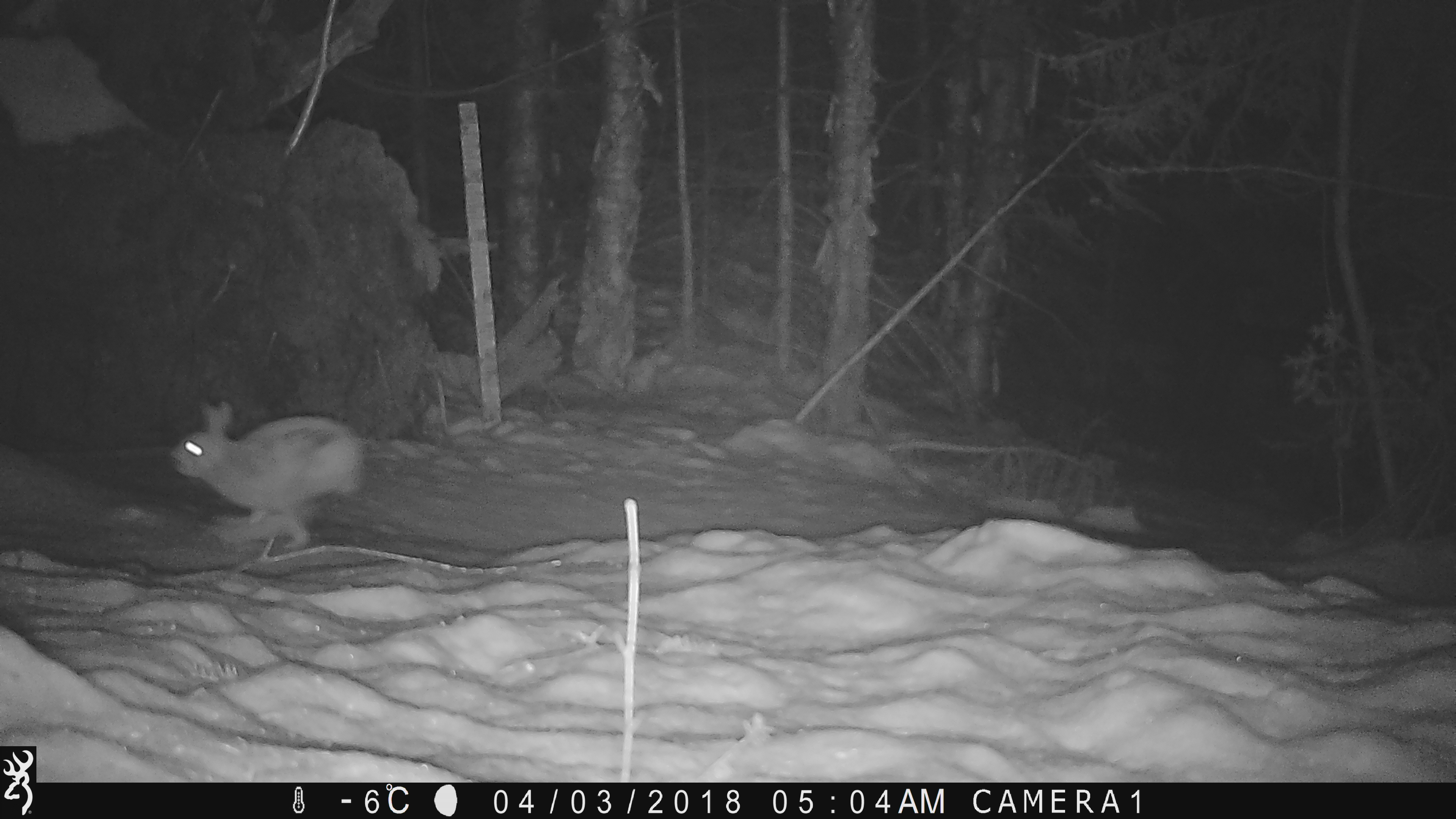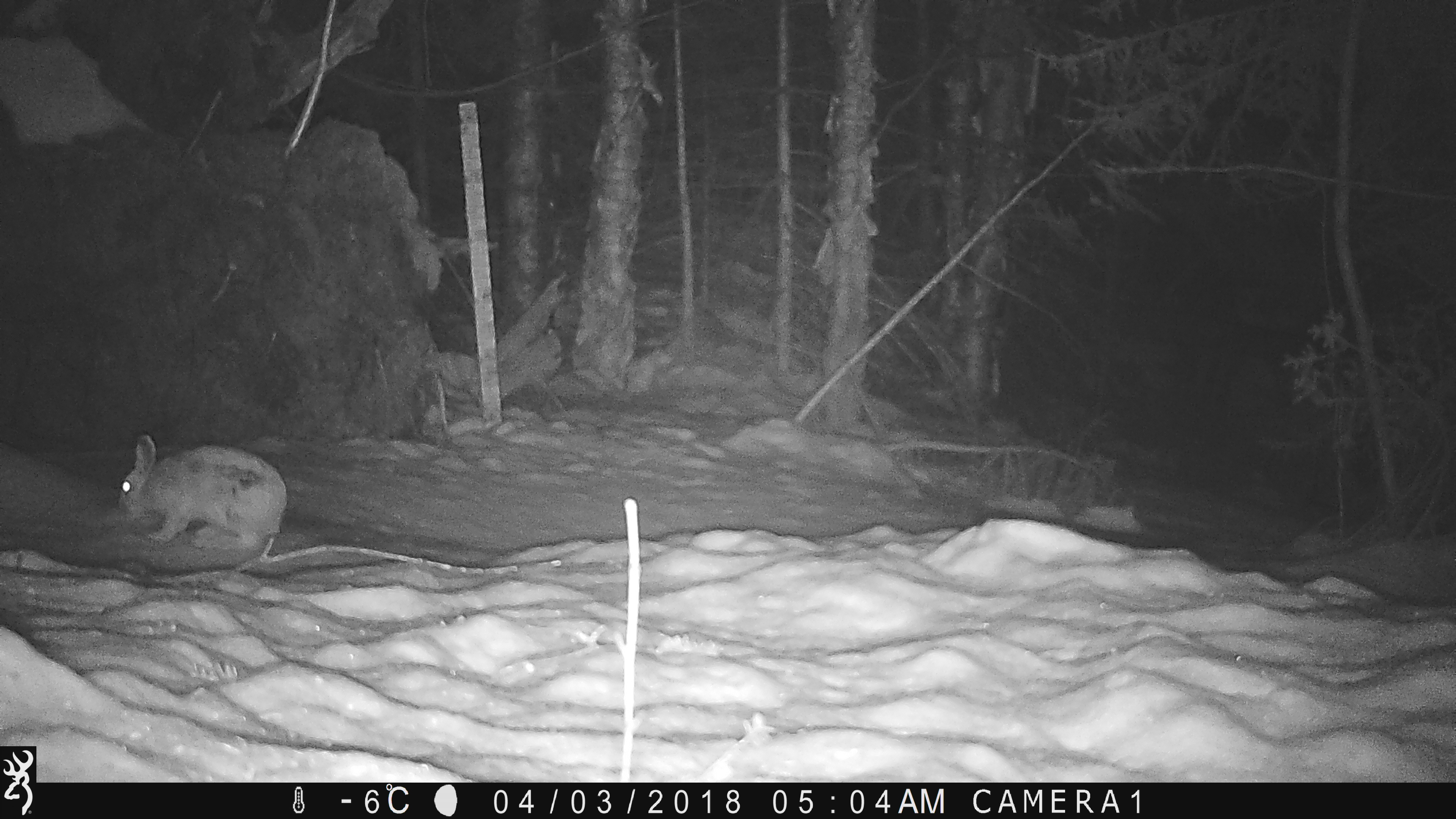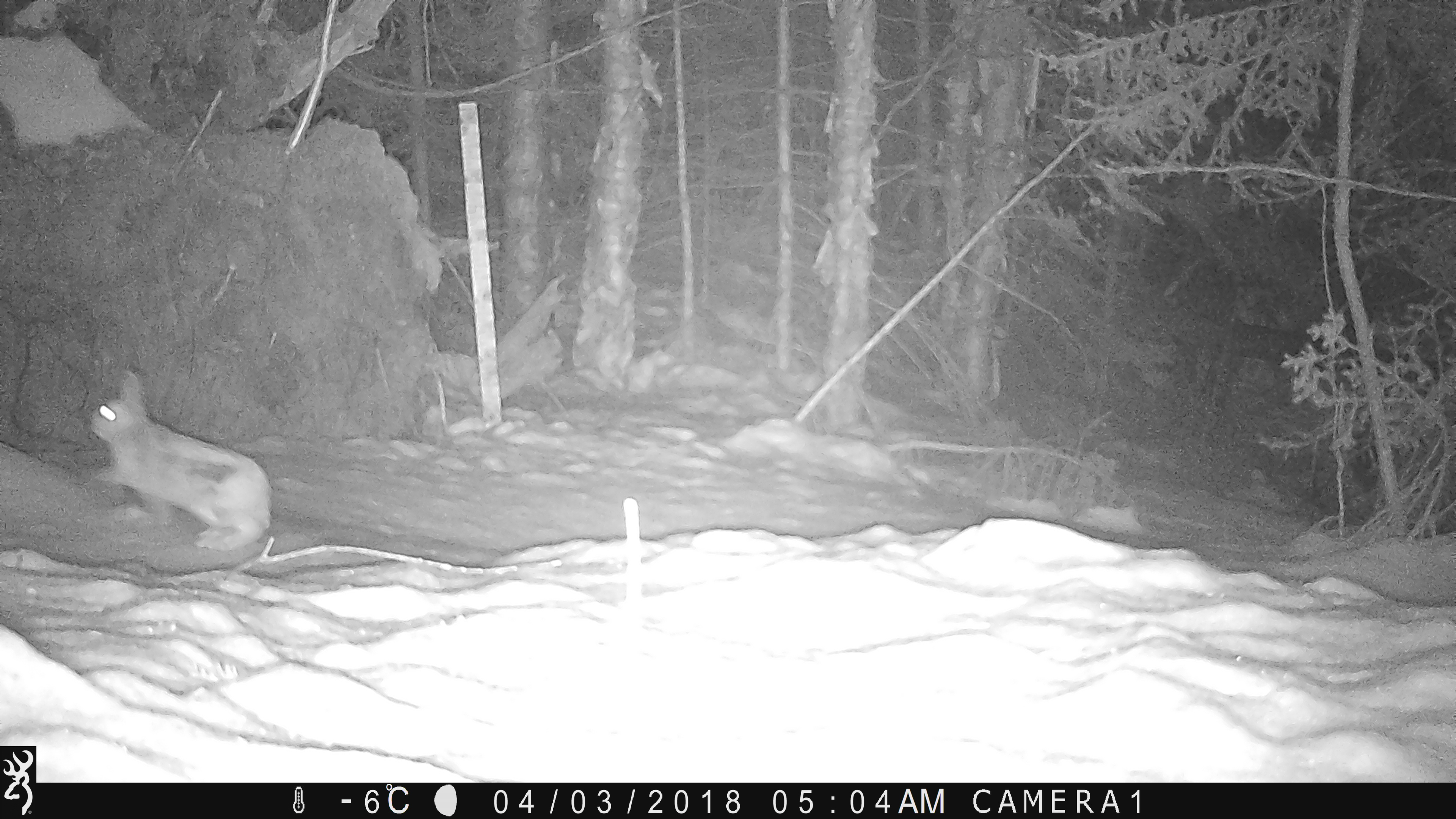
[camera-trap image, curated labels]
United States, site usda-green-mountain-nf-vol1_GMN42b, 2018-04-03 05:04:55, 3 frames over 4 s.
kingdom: Animalia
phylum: Chordata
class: Mammalia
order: Lagomorpha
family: Leporidae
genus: Lepus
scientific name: Lepus americanus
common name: snowshoe hare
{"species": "snowshoe hare (Lepus americanus)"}